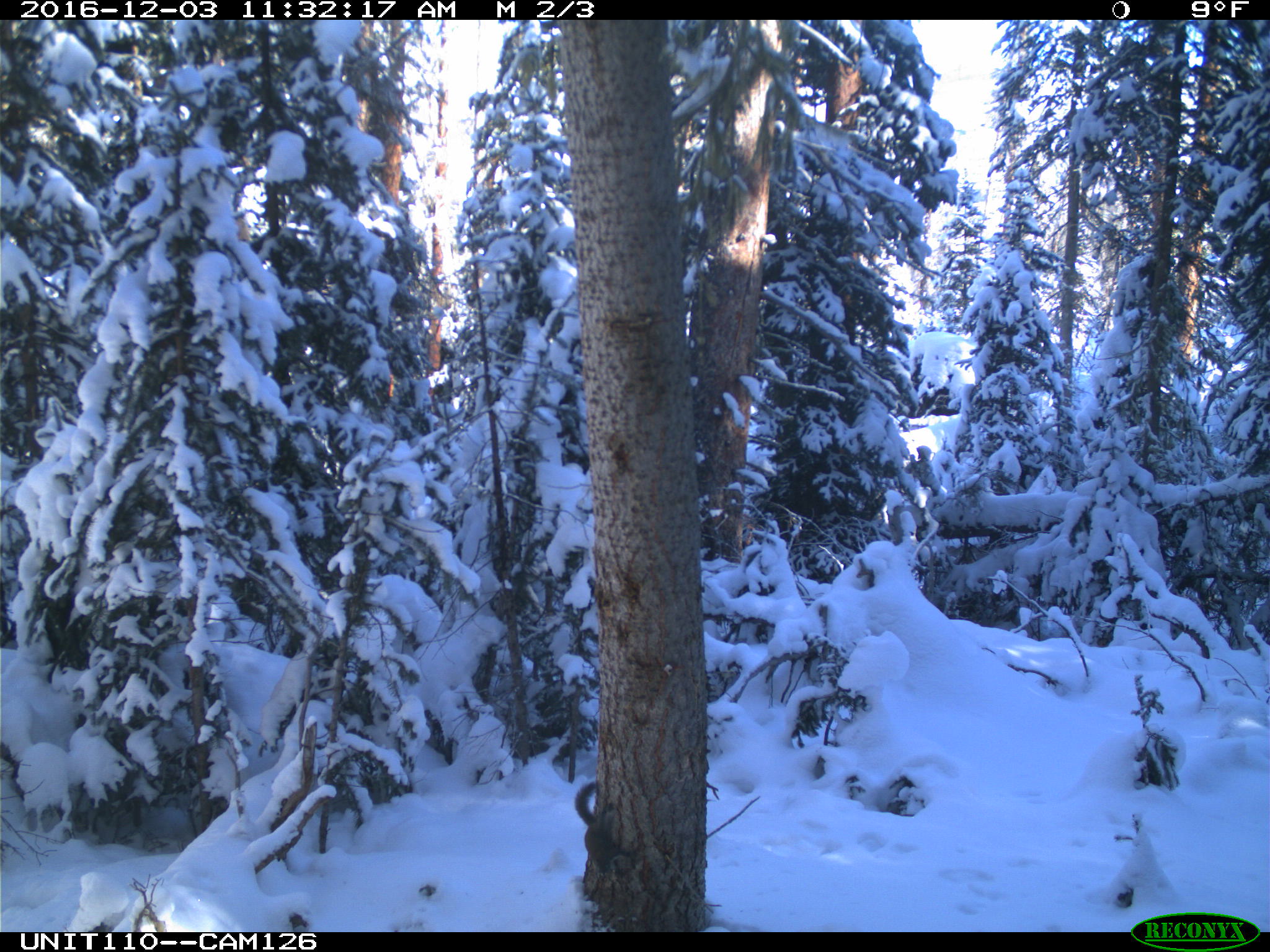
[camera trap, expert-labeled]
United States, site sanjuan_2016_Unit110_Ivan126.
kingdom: Animalia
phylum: Chordata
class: Mammalia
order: Rodentia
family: Sciuridae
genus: Tamiasciurus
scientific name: Tamiasciurus hudsonicus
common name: american red squirrel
Tamiasciurus hudsonicus (american red squirrel).